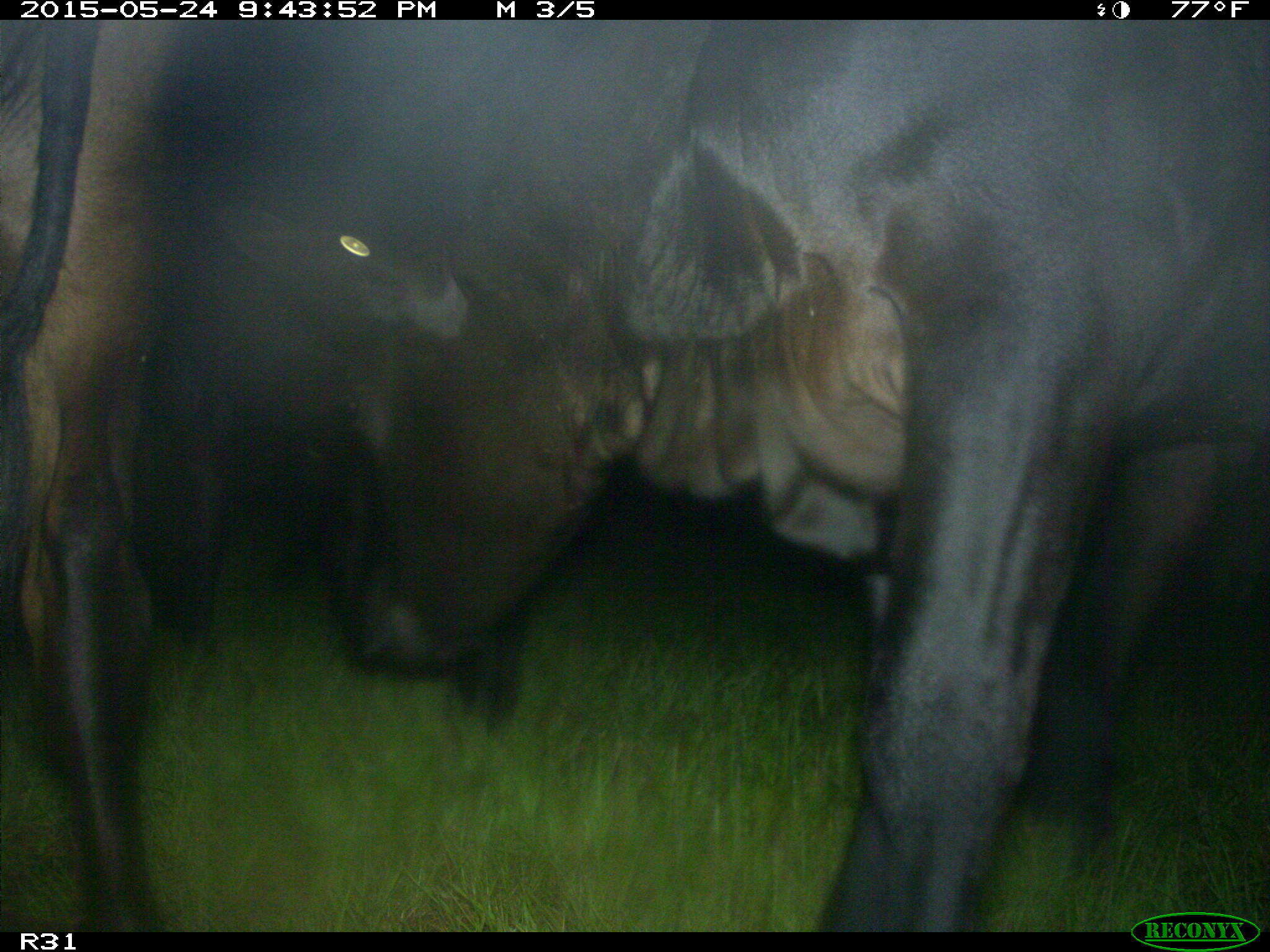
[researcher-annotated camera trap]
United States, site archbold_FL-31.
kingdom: Animalia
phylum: Chordata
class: Mammalia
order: Artiodactyla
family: Bovidae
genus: Bos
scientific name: Bos taurus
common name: domestic cow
Bos taurus (domestic cow).